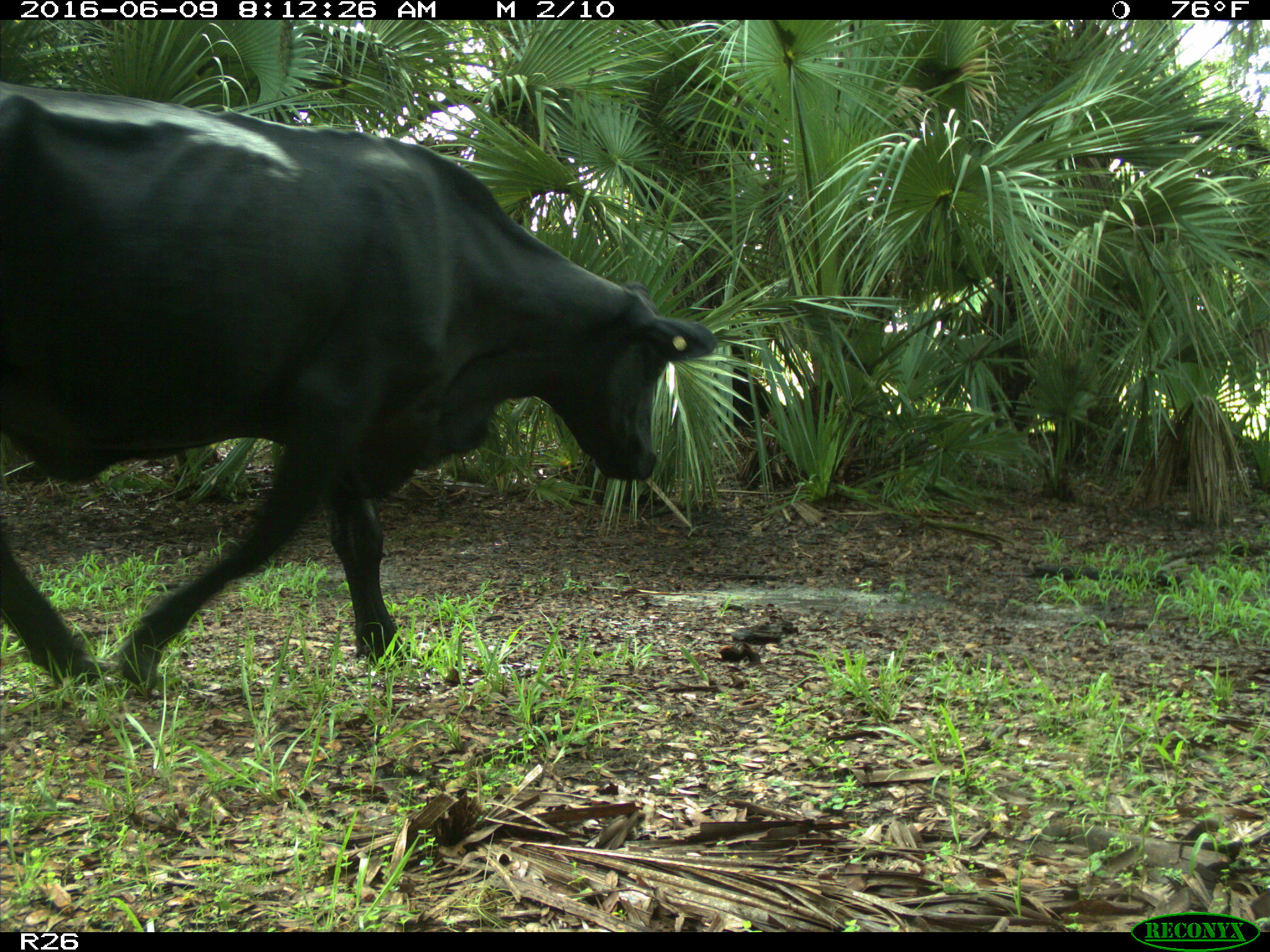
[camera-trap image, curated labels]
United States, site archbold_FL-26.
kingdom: Animalia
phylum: Chordata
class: Mammalia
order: Artiodactyla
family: Bovidae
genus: Bos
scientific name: Bos taurus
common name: domestic cow